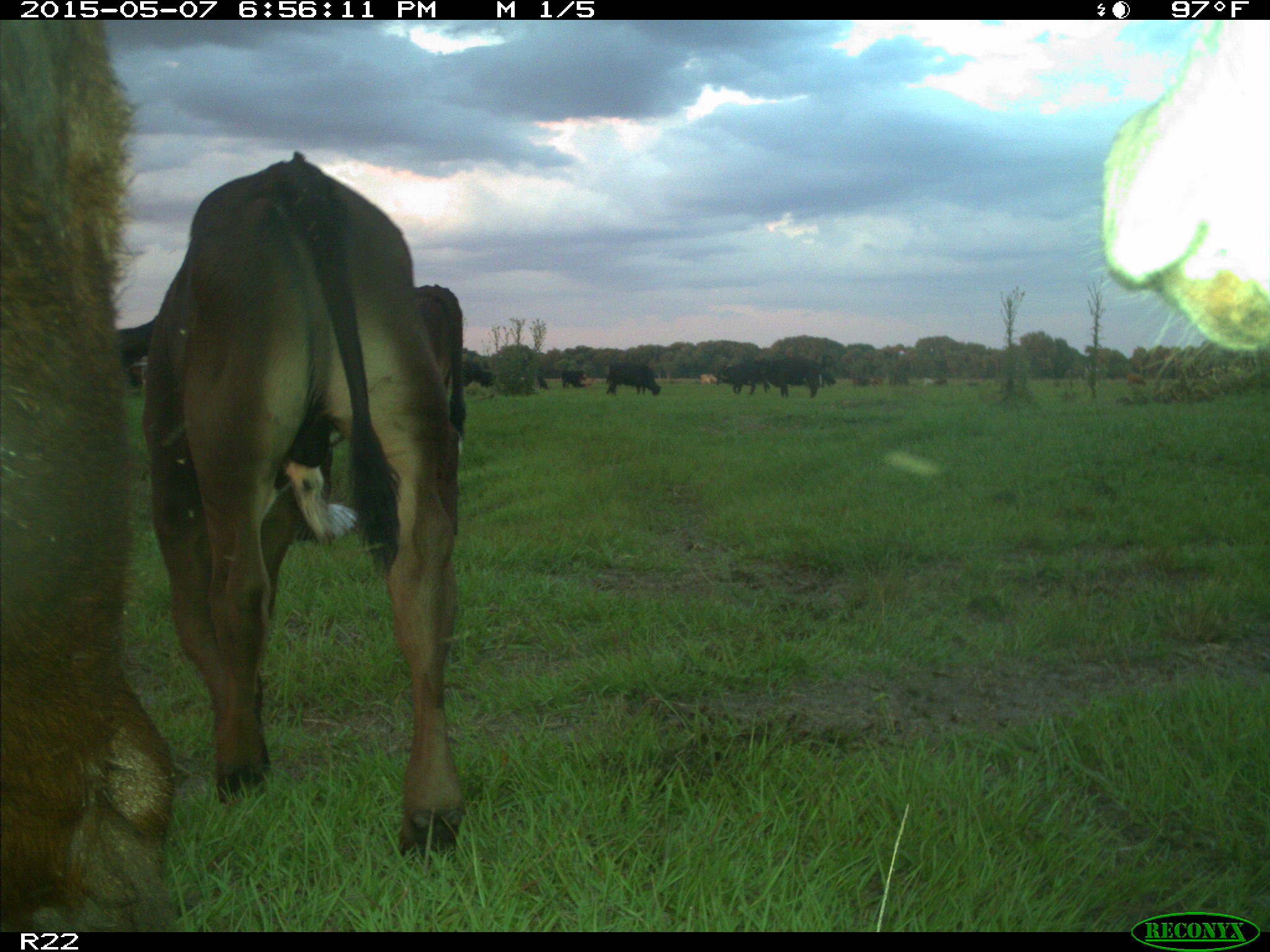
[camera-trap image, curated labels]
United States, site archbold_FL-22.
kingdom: Animalia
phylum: Chordata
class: Mammalia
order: Artiodactyla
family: Bovidae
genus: Bos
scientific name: Bos taurus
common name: domestic cow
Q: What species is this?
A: Bos taurus (domestic cow).